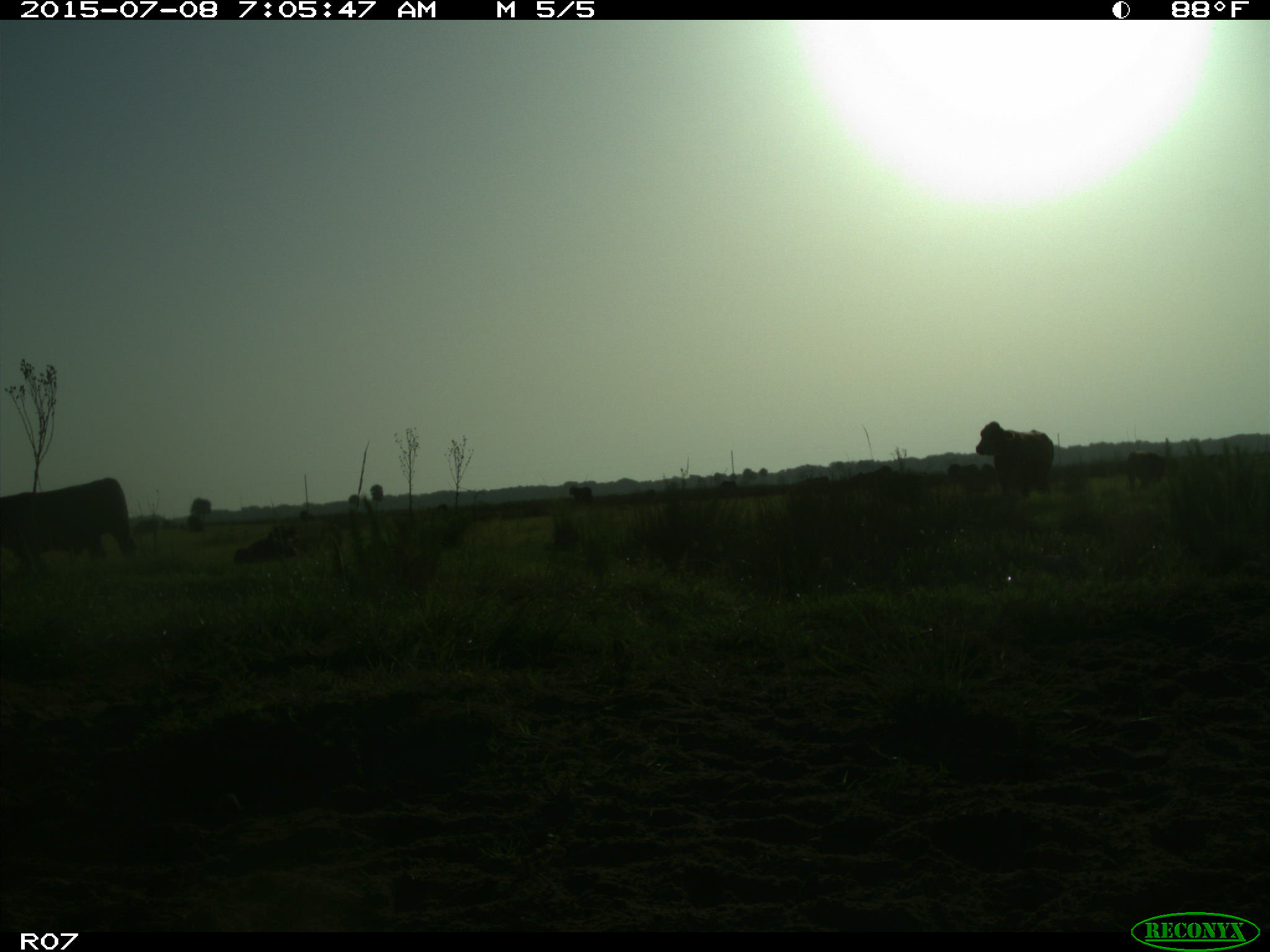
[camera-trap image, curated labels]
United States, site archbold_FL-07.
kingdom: Animalia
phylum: Chordata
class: Mammalia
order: Artiodactyla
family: Bovidae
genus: Bos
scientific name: Bos taurus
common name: domestic cow